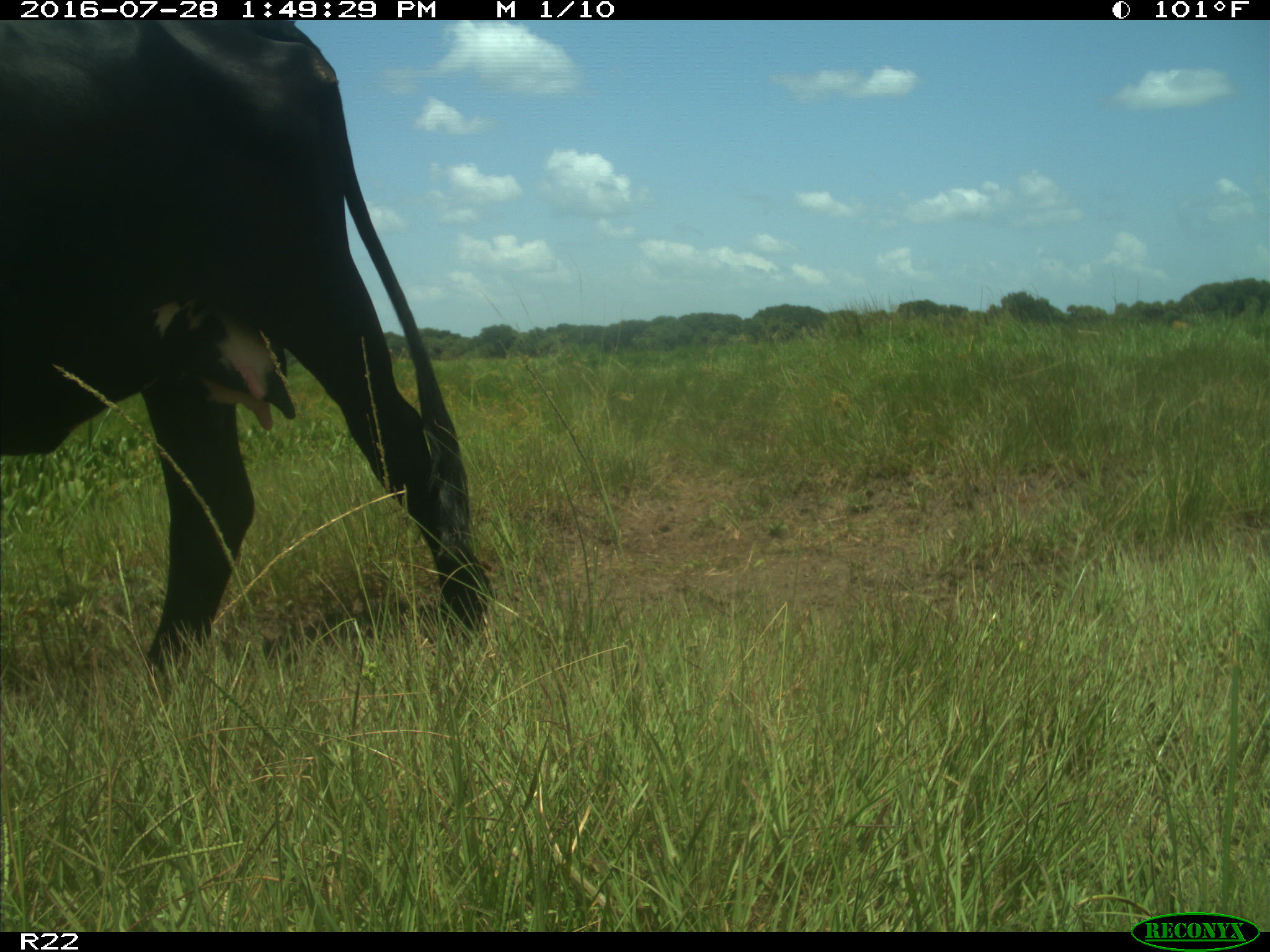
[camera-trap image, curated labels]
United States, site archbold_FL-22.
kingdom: Animalia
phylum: Chordata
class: Mammalia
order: Artiodactyla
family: Bovidae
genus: Bos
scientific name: Bos taurus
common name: domestic cow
Bos taurus (domestic cow).